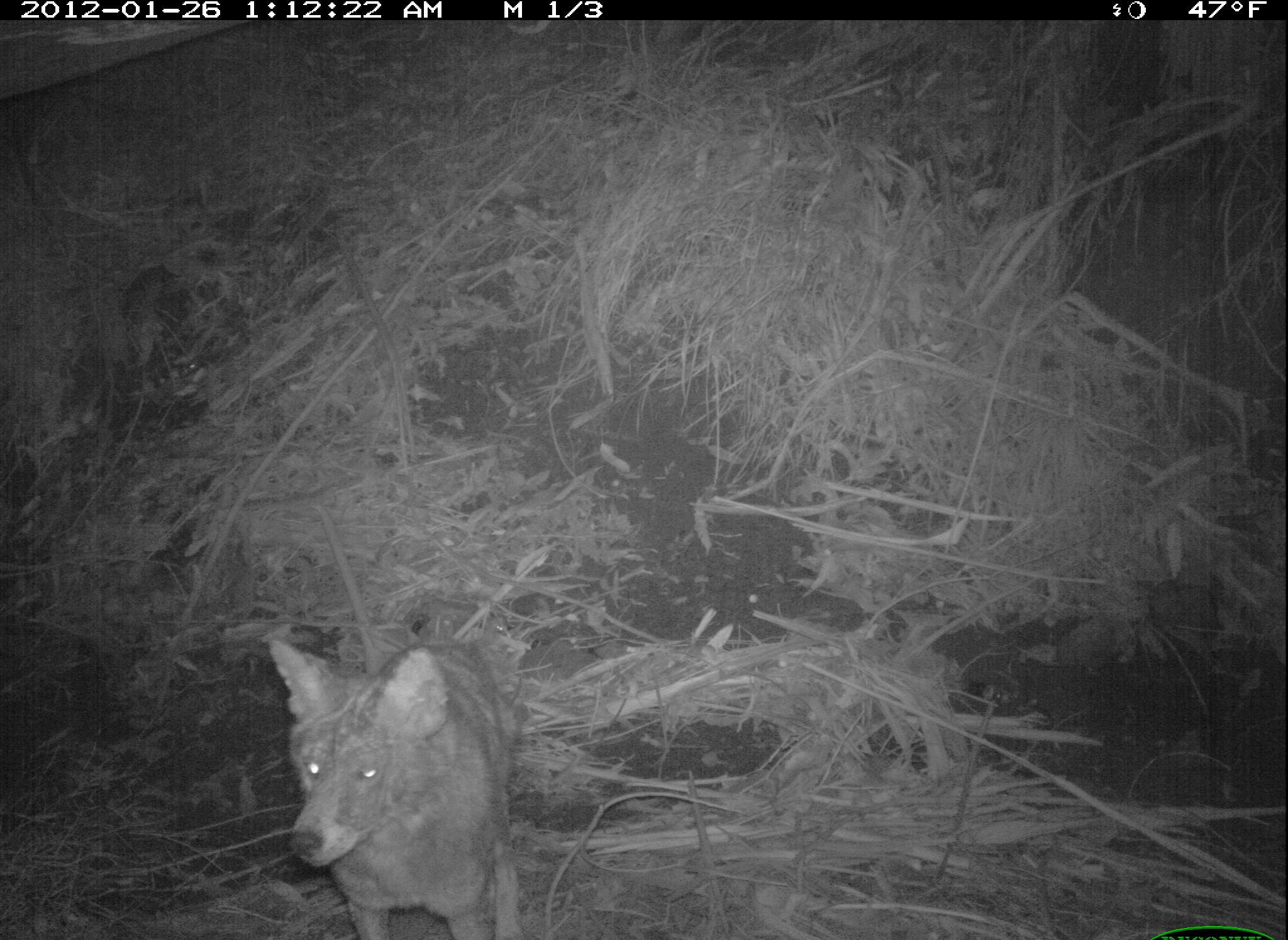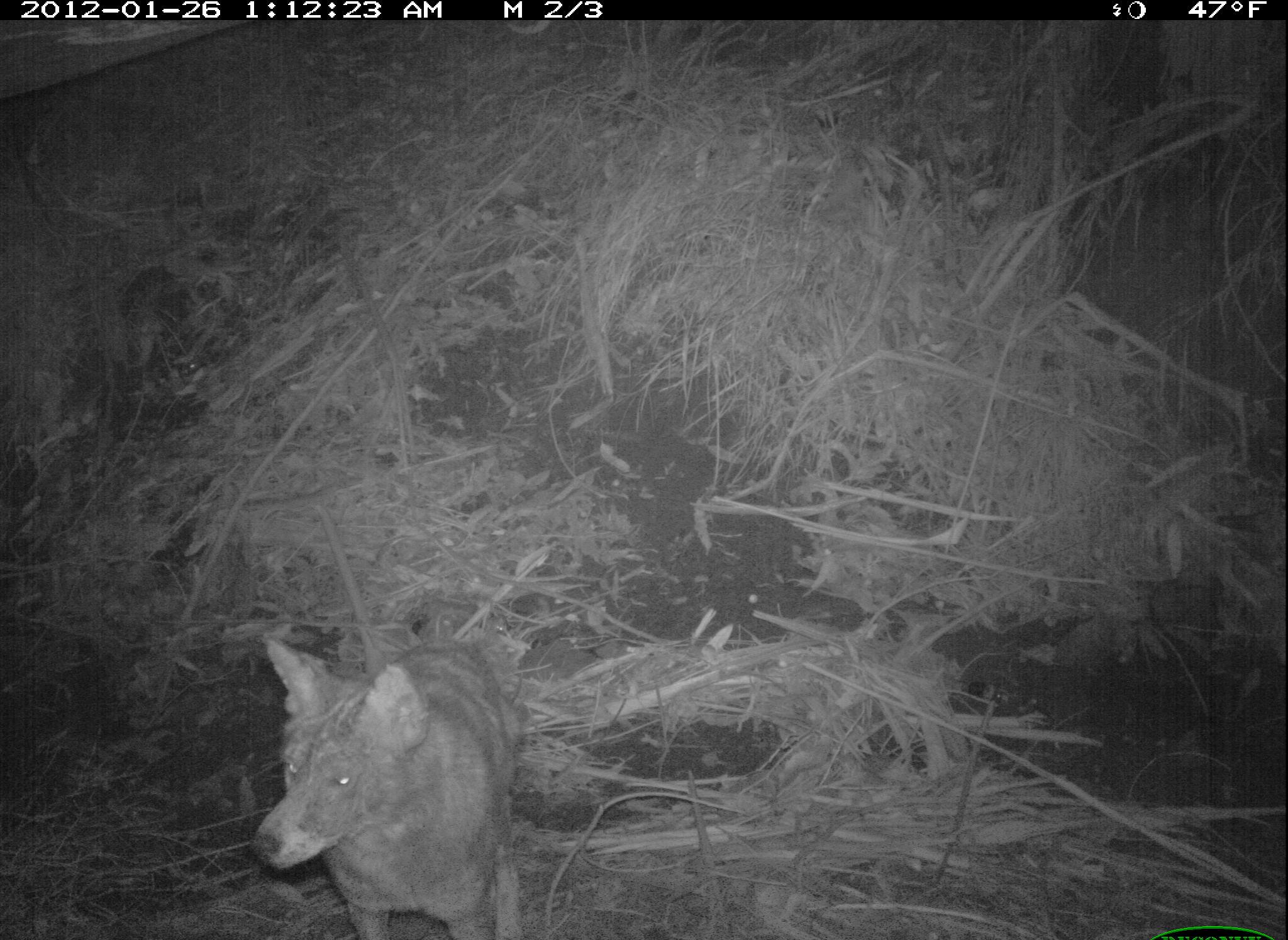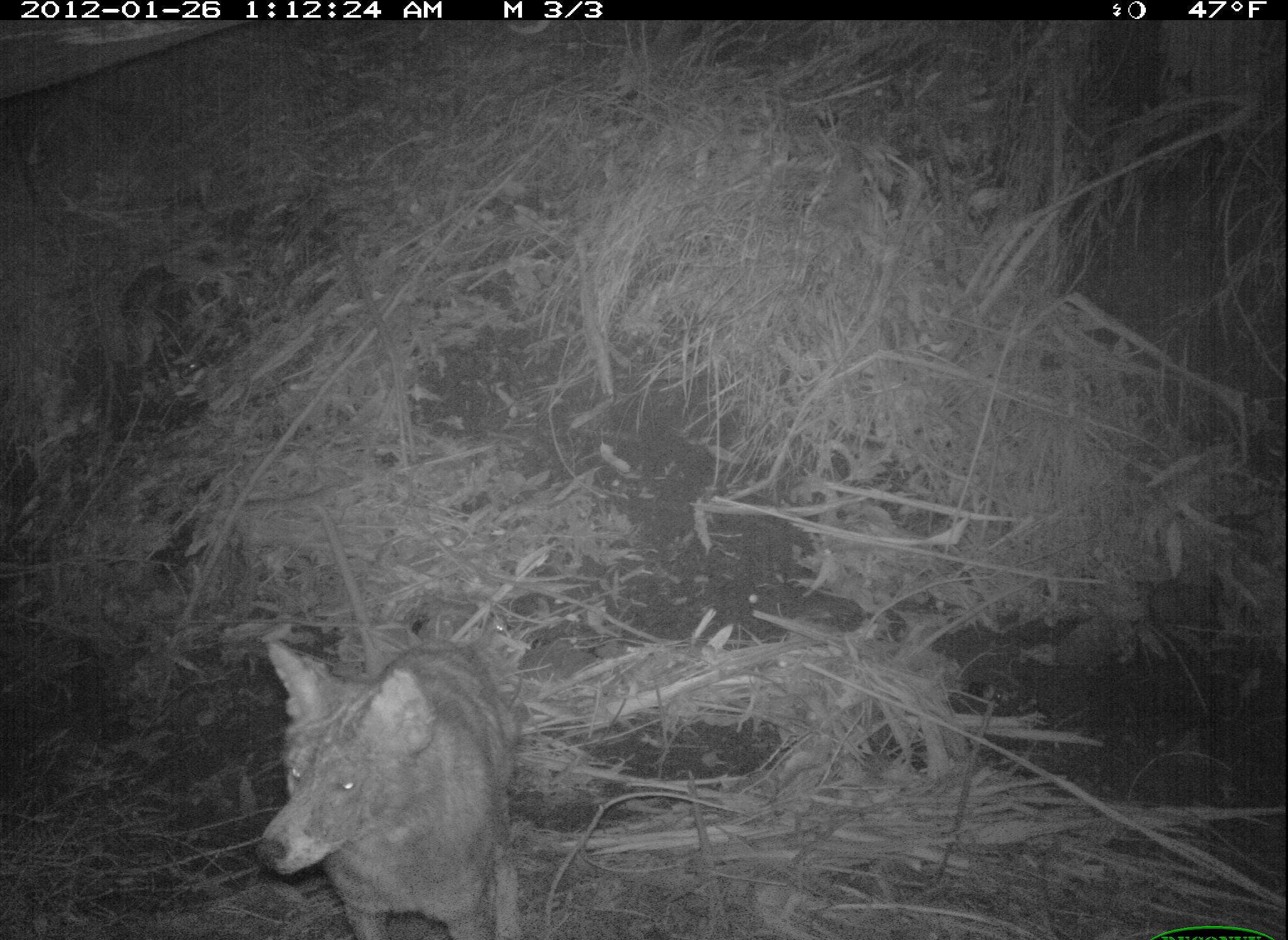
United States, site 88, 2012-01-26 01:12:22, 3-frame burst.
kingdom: Animalia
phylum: Chordata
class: Mammalia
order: Carnivora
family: Canidae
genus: Canis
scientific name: Canis latrans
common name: coyote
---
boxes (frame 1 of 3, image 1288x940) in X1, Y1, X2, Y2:
coyote: 249, 609, 536, 940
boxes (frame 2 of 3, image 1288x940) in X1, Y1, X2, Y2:
coyote: 235, 612, 547, 940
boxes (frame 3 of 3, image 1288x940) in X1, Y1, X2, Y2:
coyote: 248, 627, 536, 940